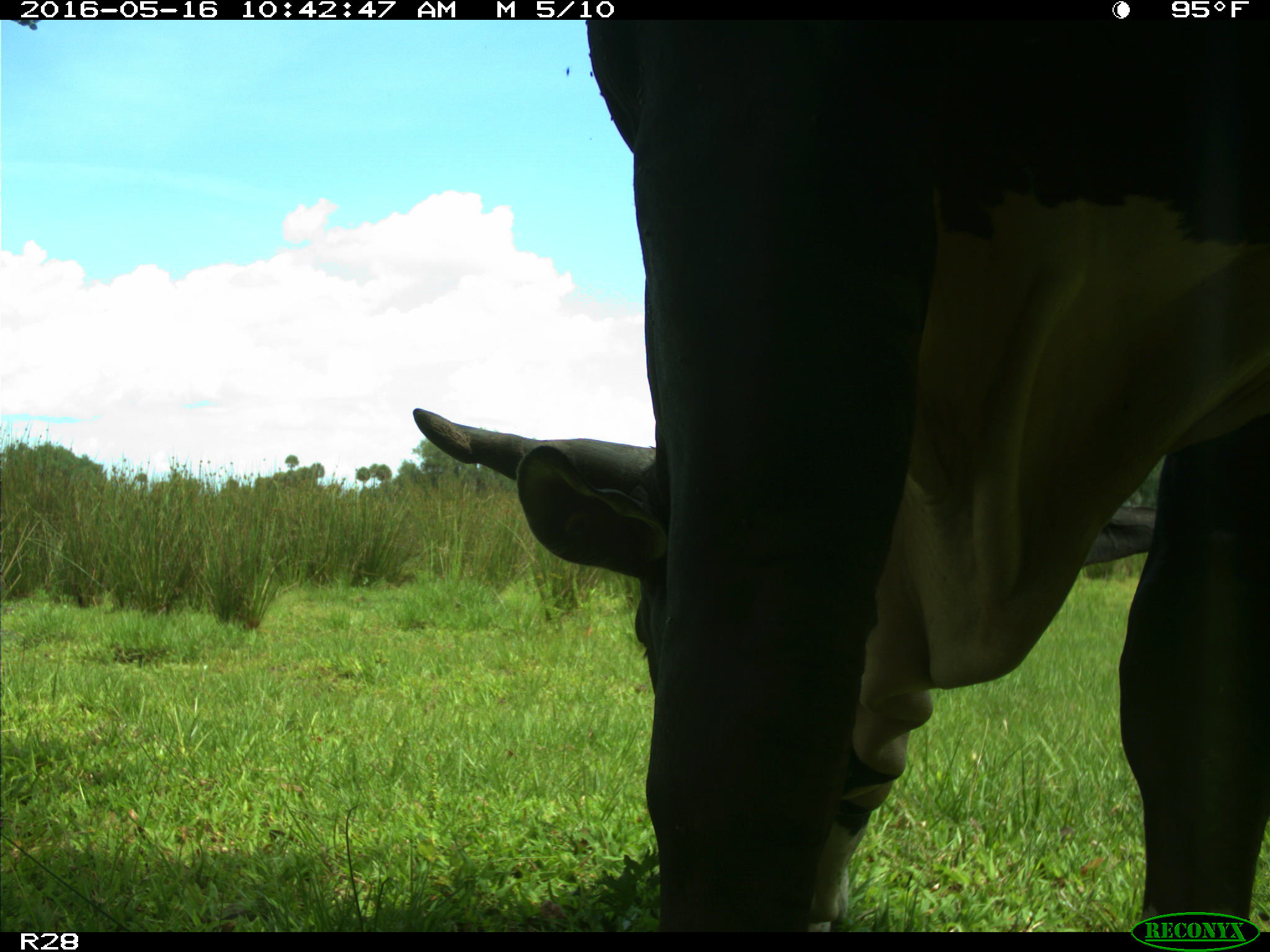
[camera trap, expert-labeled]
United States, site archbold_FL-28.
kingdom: Animalia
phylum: Chordata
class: Mammalia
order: Artiodactyla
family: Bovidae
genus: Bos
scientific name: Bos taurus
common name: domestic cow